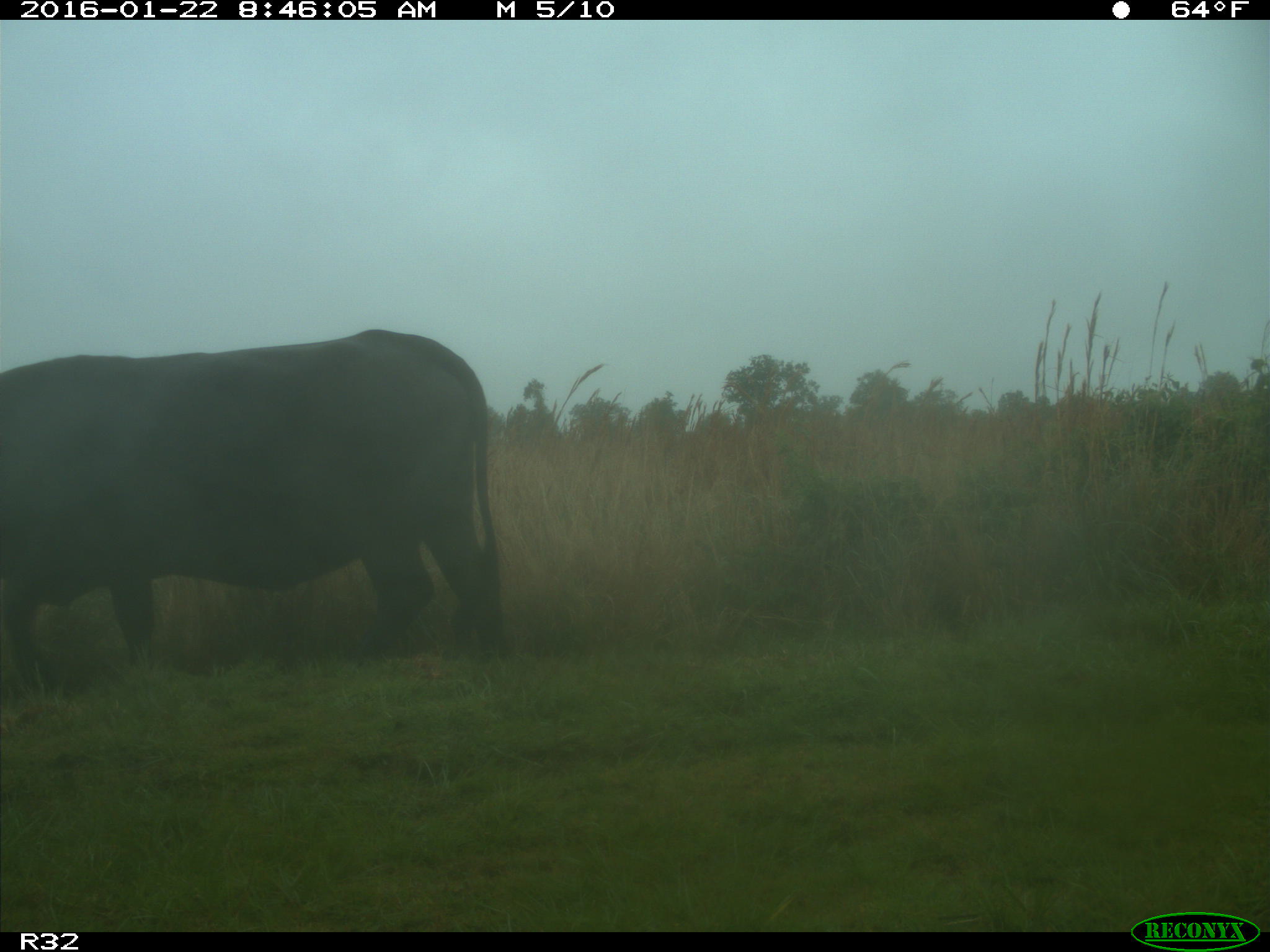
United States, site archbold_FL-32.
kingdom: Animalia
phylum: Chordata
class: Mammalia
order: Artiodactyla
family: Bovidae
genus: Bos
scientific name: Bos taurus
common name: domestic cow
Bos taurus (domestic cow).